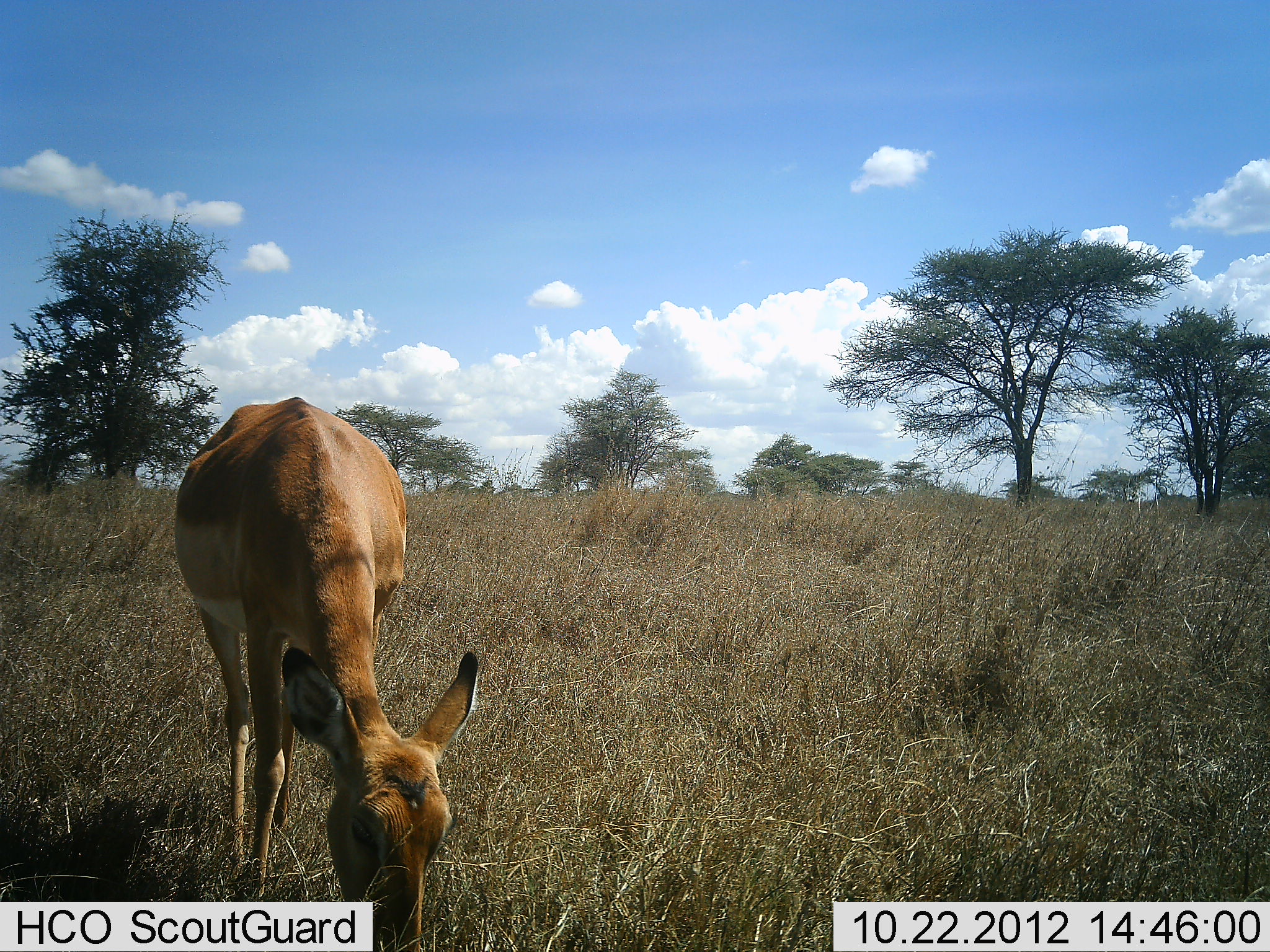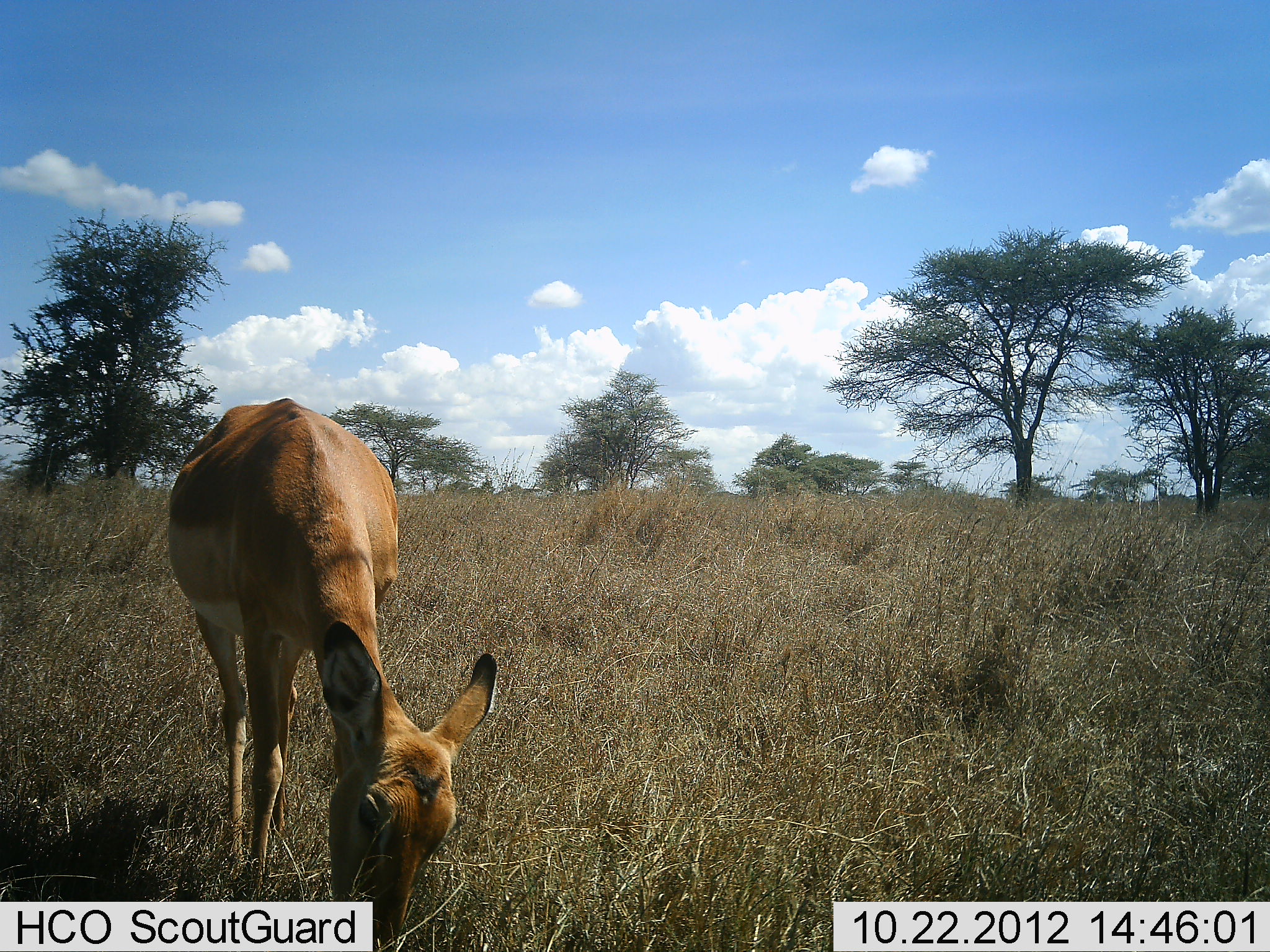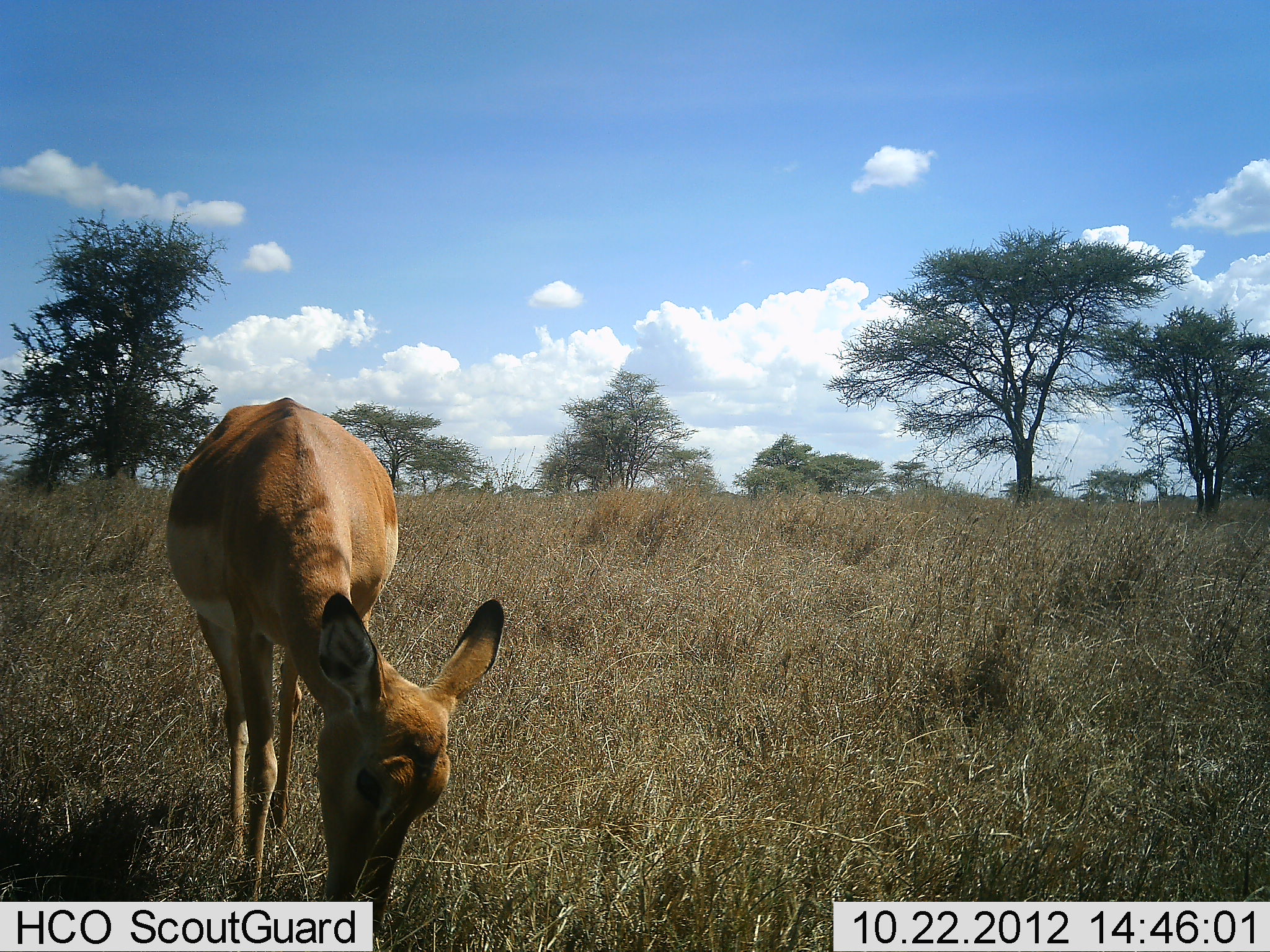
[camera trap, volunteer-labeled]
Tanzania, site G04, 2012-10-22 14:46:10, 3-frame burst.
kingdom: Animalia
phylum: Chordata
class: Mammalia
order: Artiodactyla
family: Bovidae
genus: Aepyceros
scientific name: Aepyceros melampus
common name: impala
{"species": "impala (Aepyceros melampus)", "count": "1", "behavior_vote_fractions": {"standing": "0%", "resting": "0%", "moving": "0%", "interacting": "0%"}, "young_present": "10%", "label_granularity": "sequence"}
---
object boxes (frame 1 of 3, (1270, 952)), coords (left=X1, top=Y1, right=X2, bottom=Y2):
animal: (left=171, top=395, right=480, bottom=950)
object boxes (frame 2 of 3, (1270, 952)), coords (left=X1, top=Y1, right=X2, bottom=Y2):
animal: (left=165, top=397, right=502, bottom=950)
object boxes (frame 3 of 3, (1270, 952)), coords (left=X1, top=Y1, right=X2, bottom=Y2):
animal: (left=163, top=394, right=507, bottom=950)